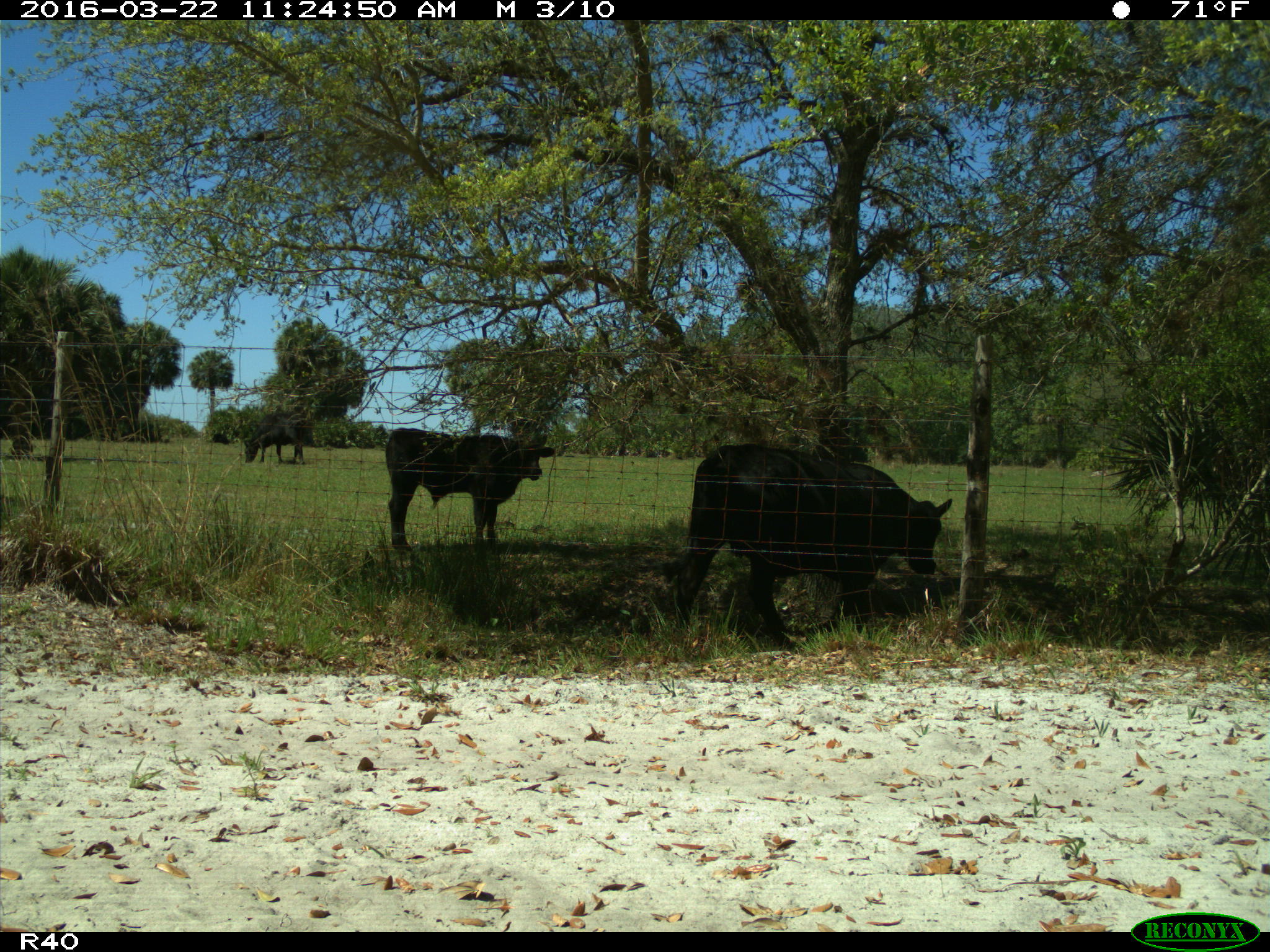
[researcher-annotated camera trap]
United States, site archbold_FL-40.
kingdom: Animalia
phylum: Chordata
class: Mammalia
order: Artiodactyla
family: Bovidae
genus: Bos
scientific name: Bos taurus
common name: domestic cow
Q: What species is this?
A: Bos taurus (domestic cow).